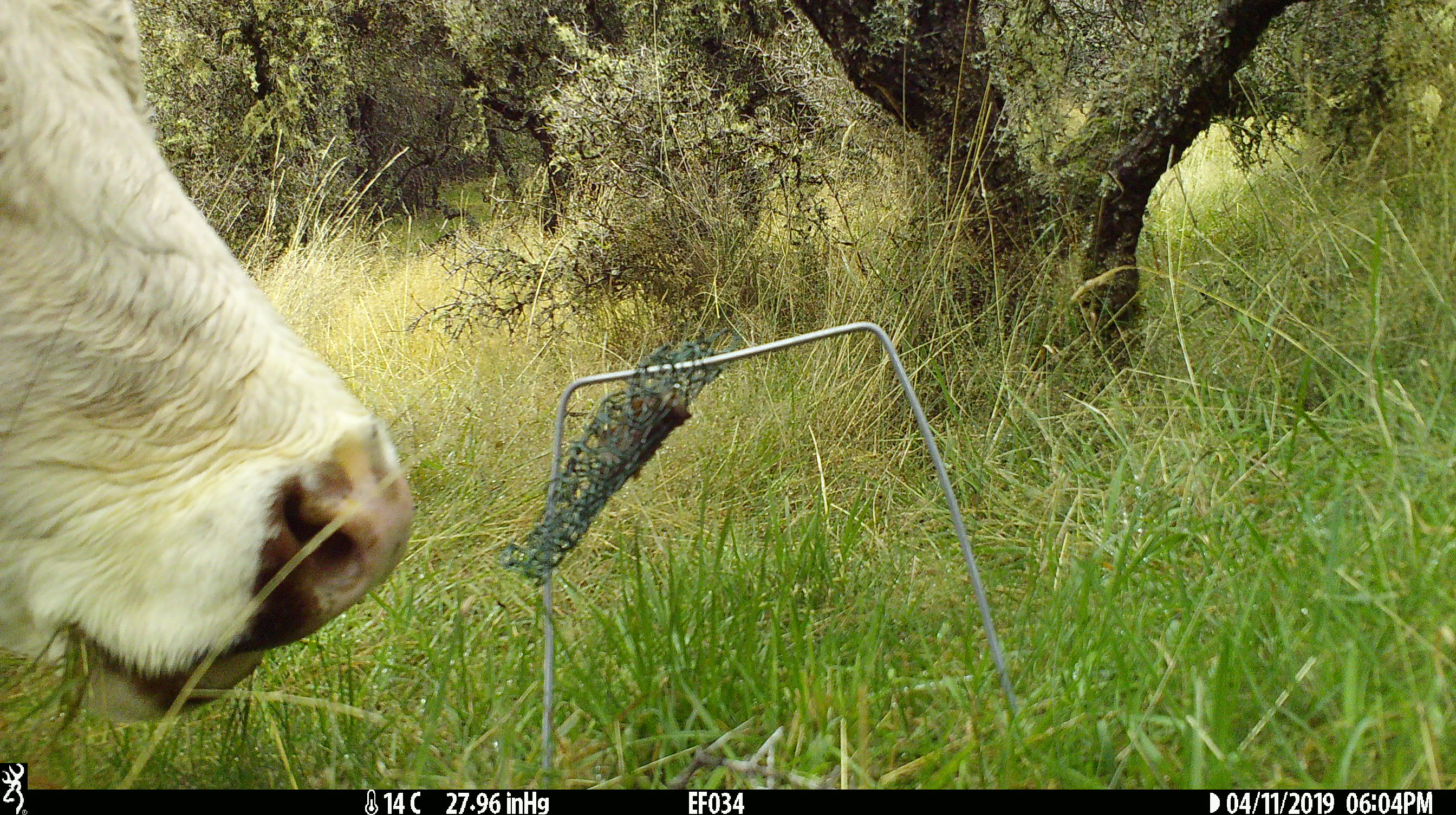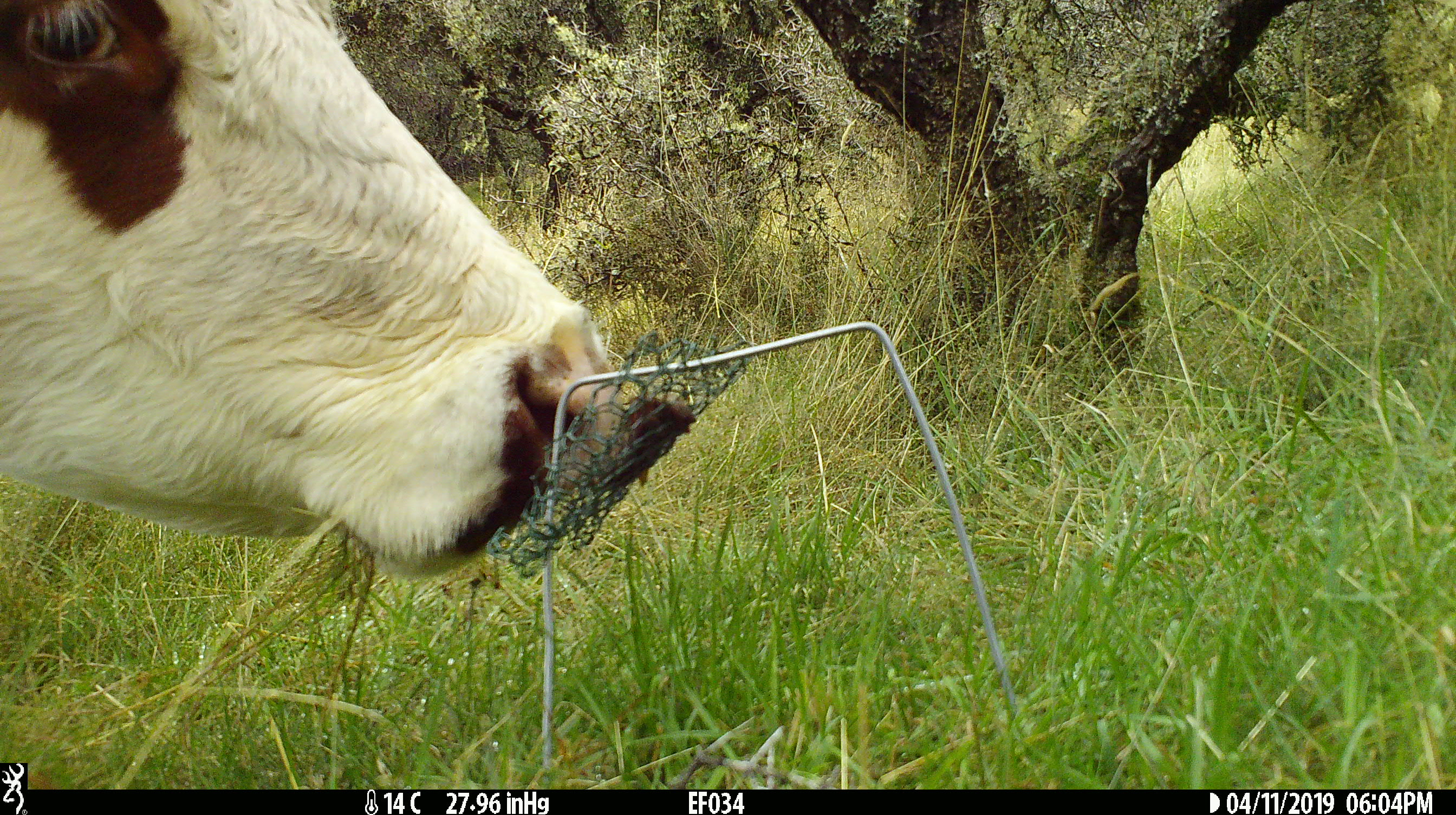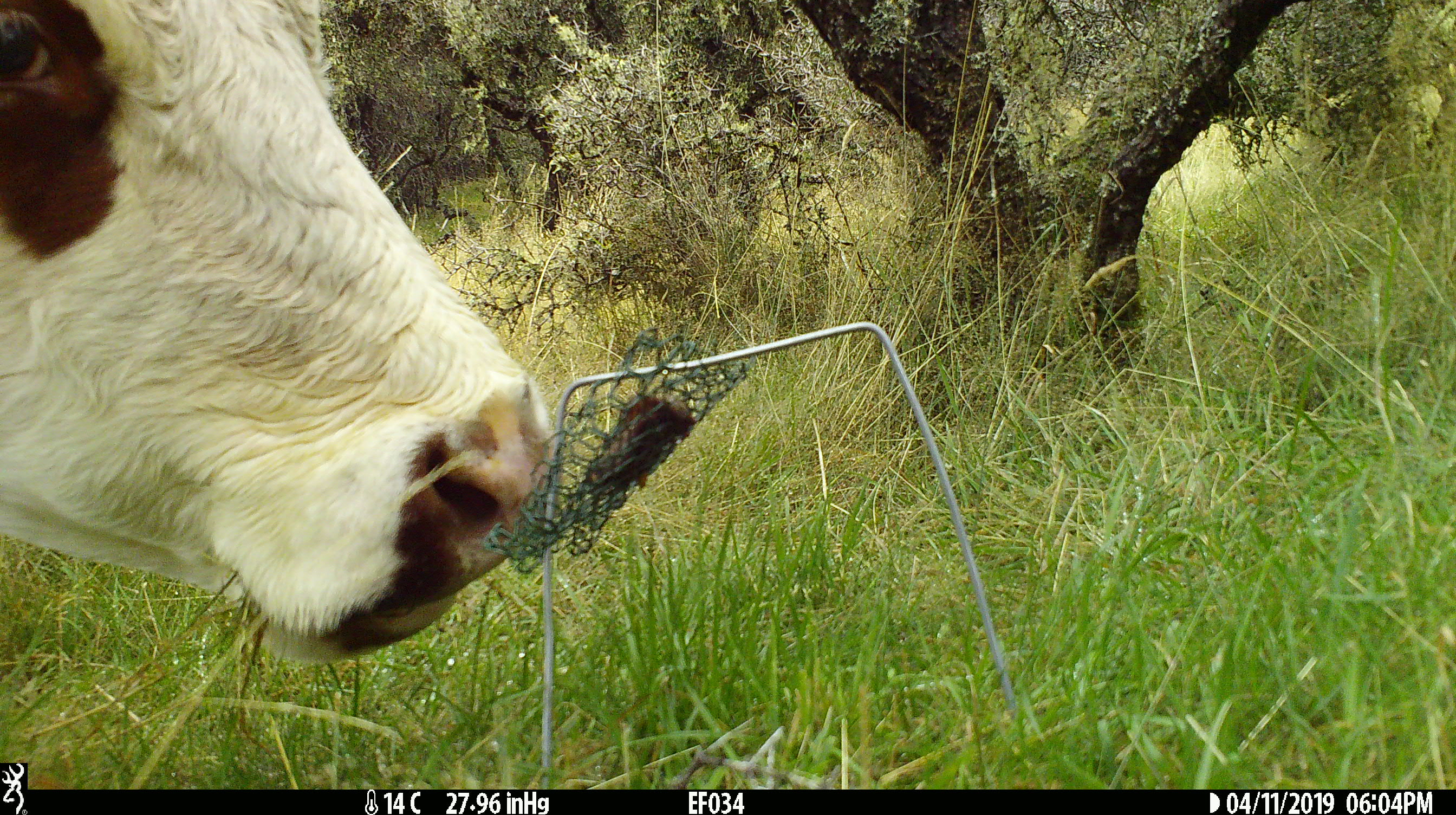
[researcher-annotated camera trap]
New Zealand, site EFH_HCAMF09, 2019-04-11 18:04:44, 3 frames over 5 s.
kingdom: Animalia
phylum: Chordata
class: Mammalia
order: Artiodactyla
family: Bovidae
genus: Bos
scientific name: Bos taurus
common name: domestic cow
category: cow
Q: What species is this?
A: Cow (domestic cow) (Bos taurus).